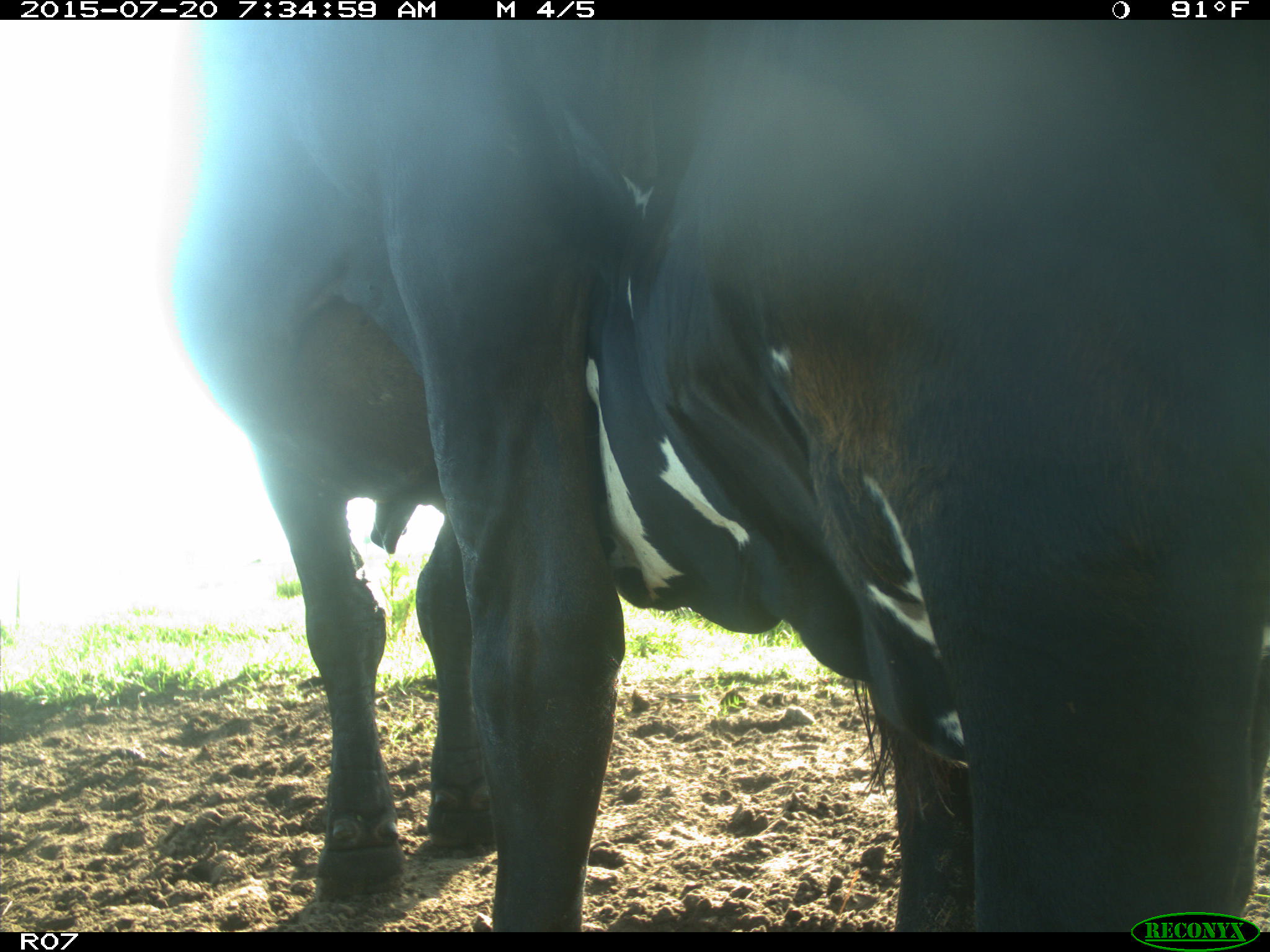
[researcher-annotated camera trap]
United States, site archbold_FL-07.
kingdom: Animalia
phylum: Chordata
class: Mammalia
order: Artiodactyla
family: Bovidae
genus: Bos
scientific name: Bos taurus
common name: domestic cow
Bos taurus (domestic cow).